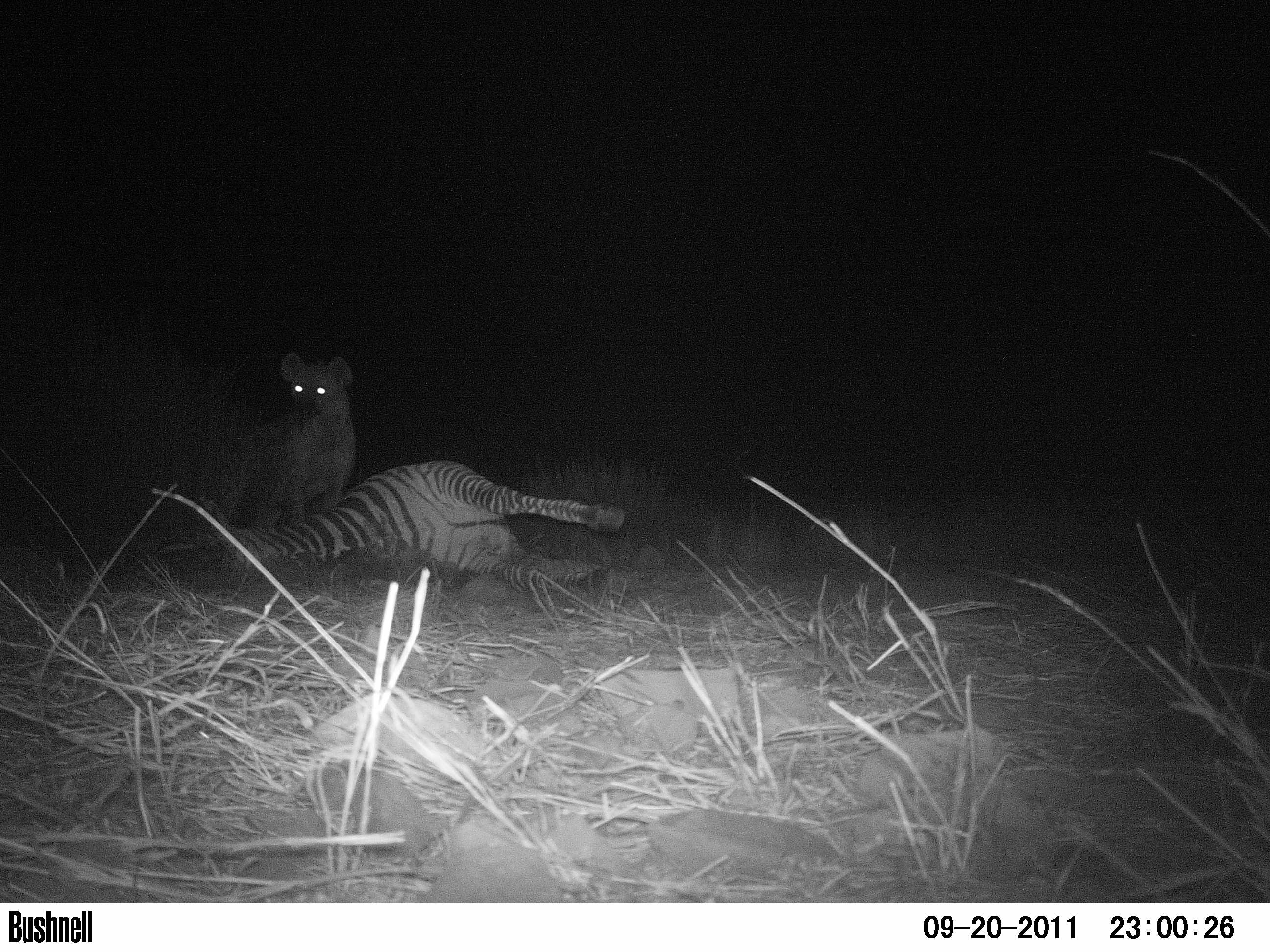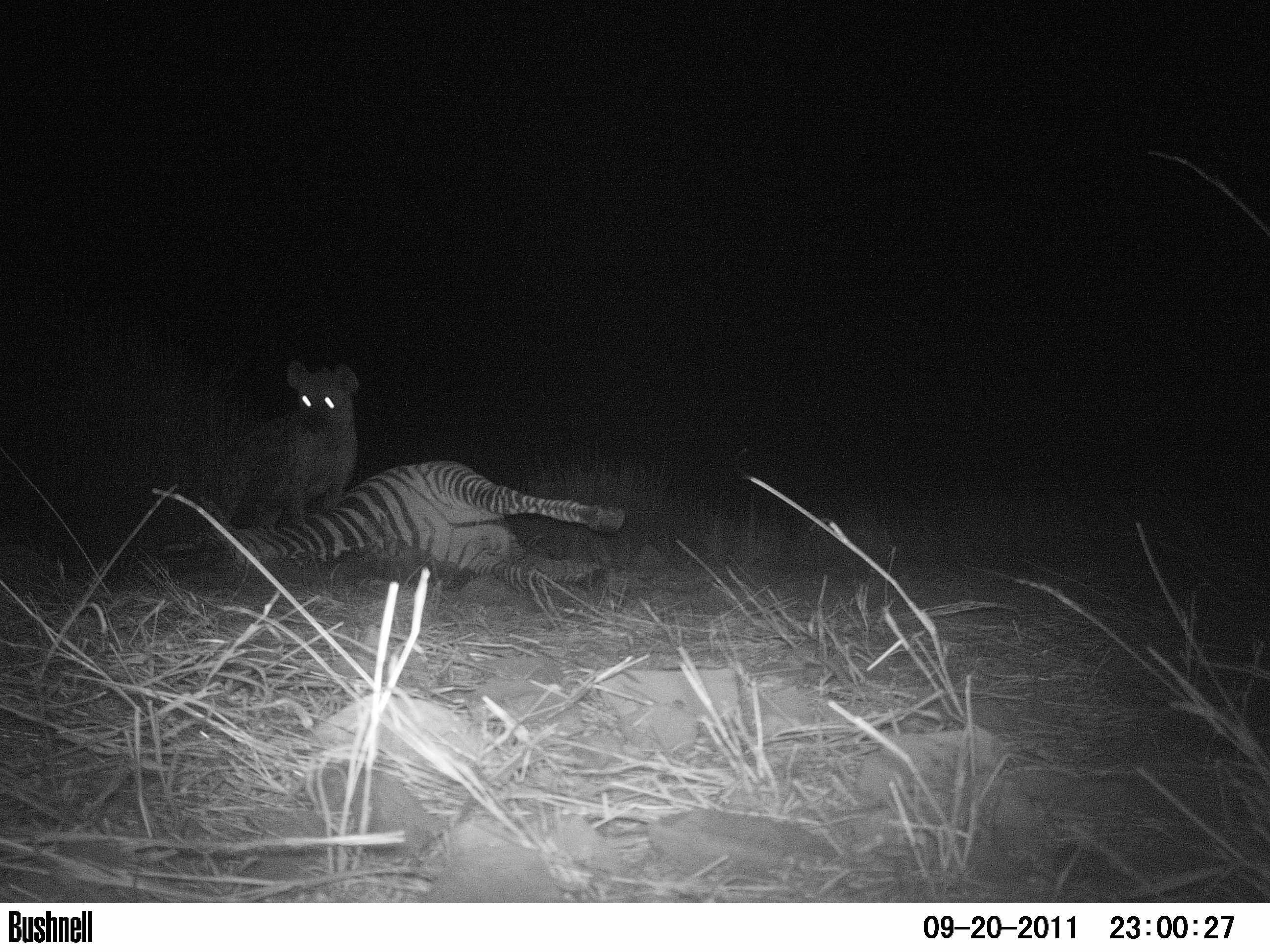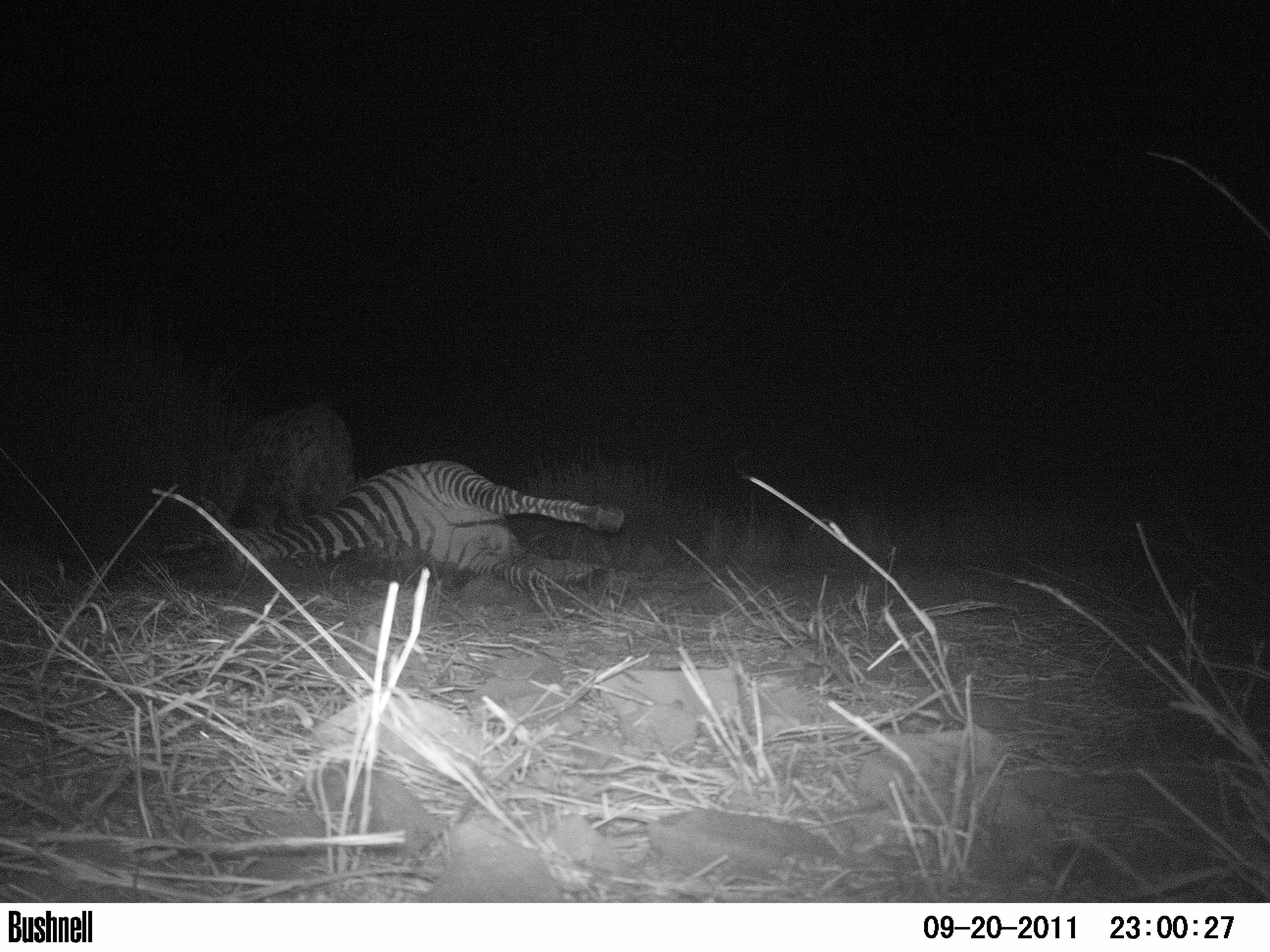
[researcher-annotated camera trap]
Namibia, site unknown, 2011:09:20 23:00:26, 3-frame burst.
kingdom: Animalia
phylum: Chordata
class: Mammalia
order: Carnivora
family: Hyaenidae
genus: Crocuta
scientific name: Crocuta crocuta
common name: spotted hyena